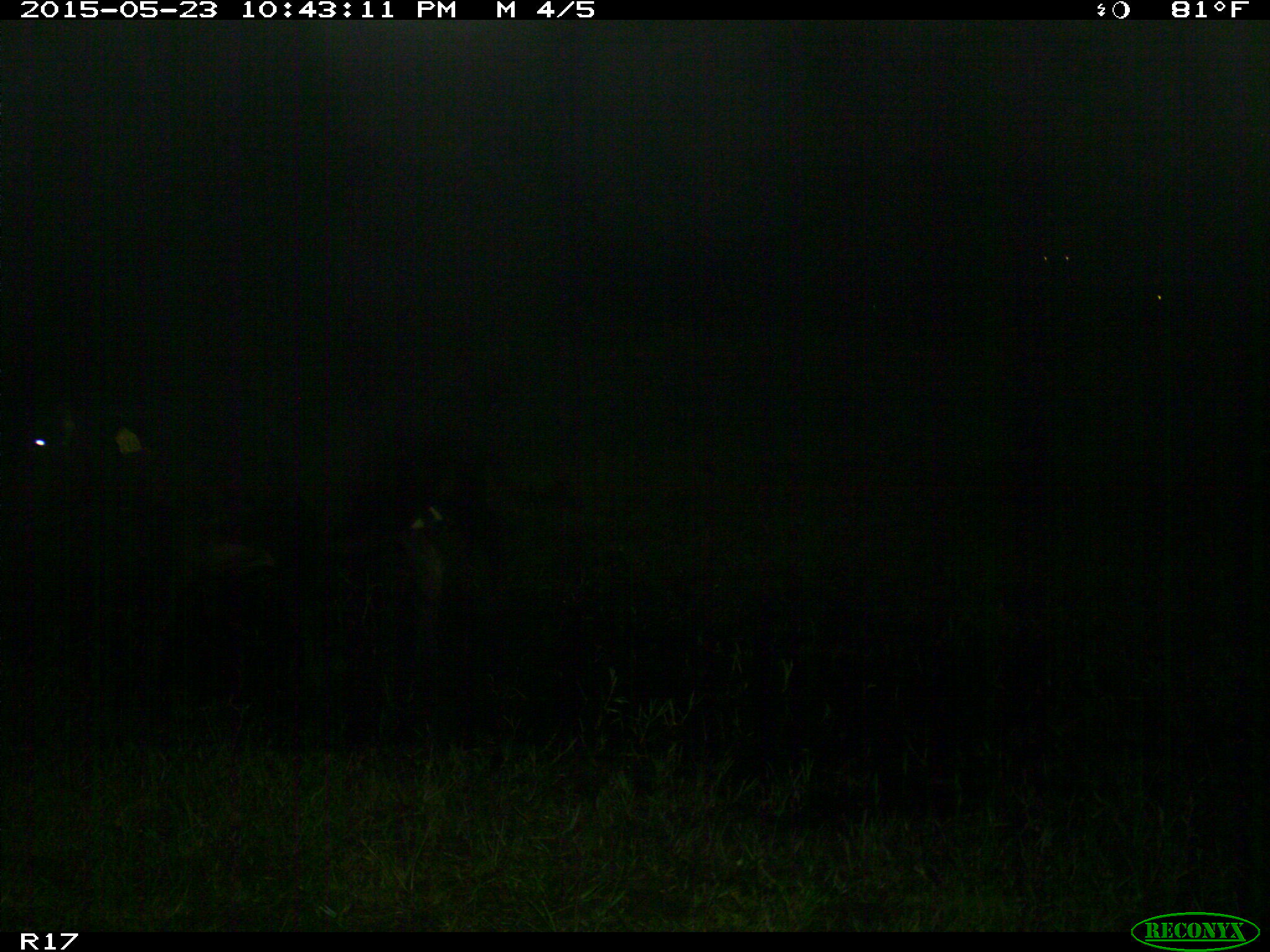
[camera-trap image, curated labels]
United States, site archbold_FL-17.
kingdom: Animalia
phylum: Chordata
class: Mammalia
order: Artiodactyla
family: Bovidae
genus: Bos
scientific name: Bos taurus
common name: domestic cow